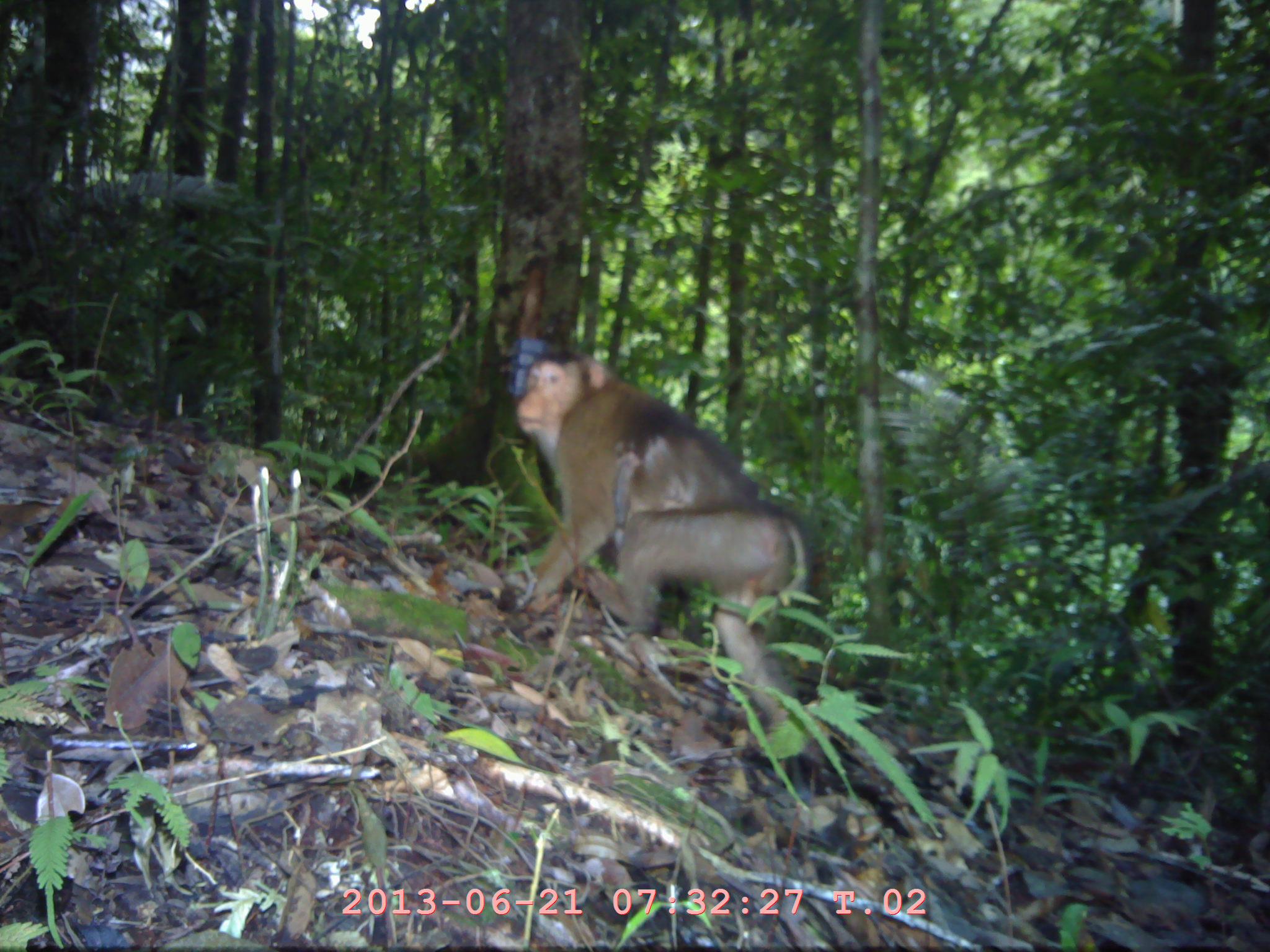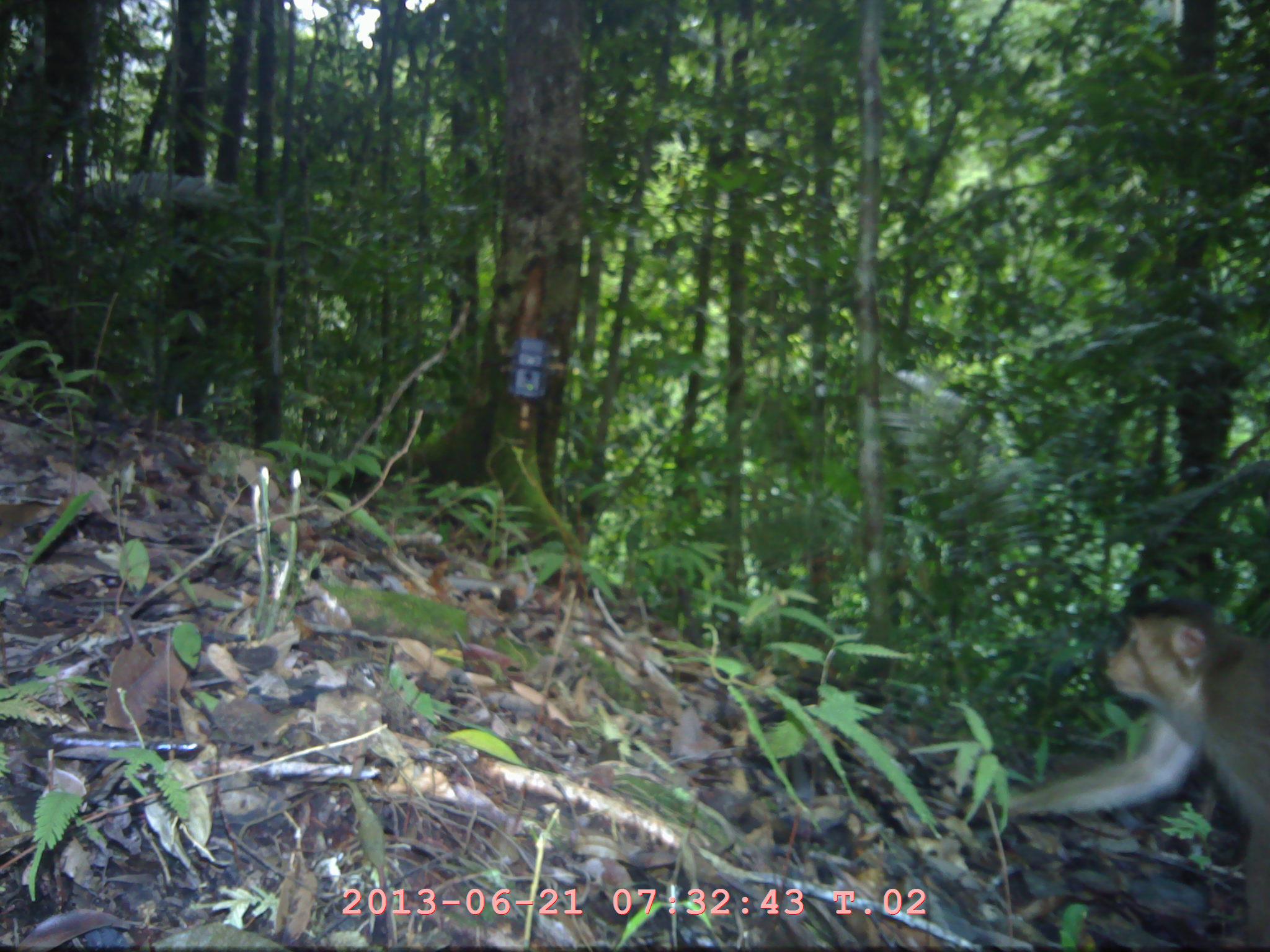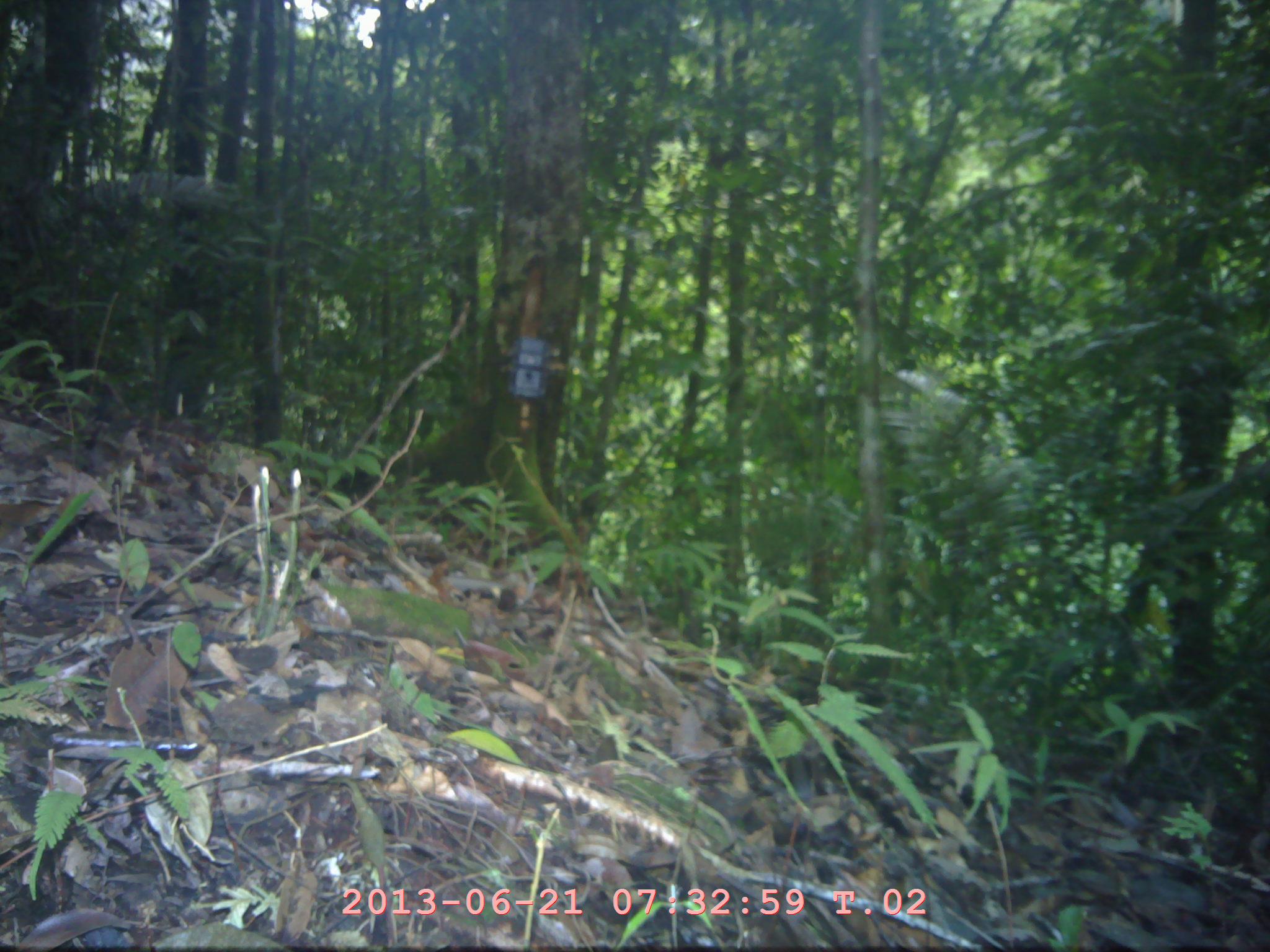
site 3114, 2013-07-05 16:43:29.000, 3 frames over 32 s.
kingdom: Animalia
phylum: Chordata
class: Mammalia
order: Primates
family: Cercopithecidae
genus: Macaca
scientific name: Macaca nemestrina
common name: southern pig-tailed macaque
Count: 2.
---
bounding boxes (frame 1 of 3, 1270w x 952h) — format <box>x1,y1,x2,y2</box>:
macaca nemestrina: <box>497,332,808,713</box>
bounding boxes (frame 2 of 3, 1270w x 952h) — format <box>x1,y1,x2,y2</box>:
macaca nemestrina: <box>1000,597,1270,949</box>